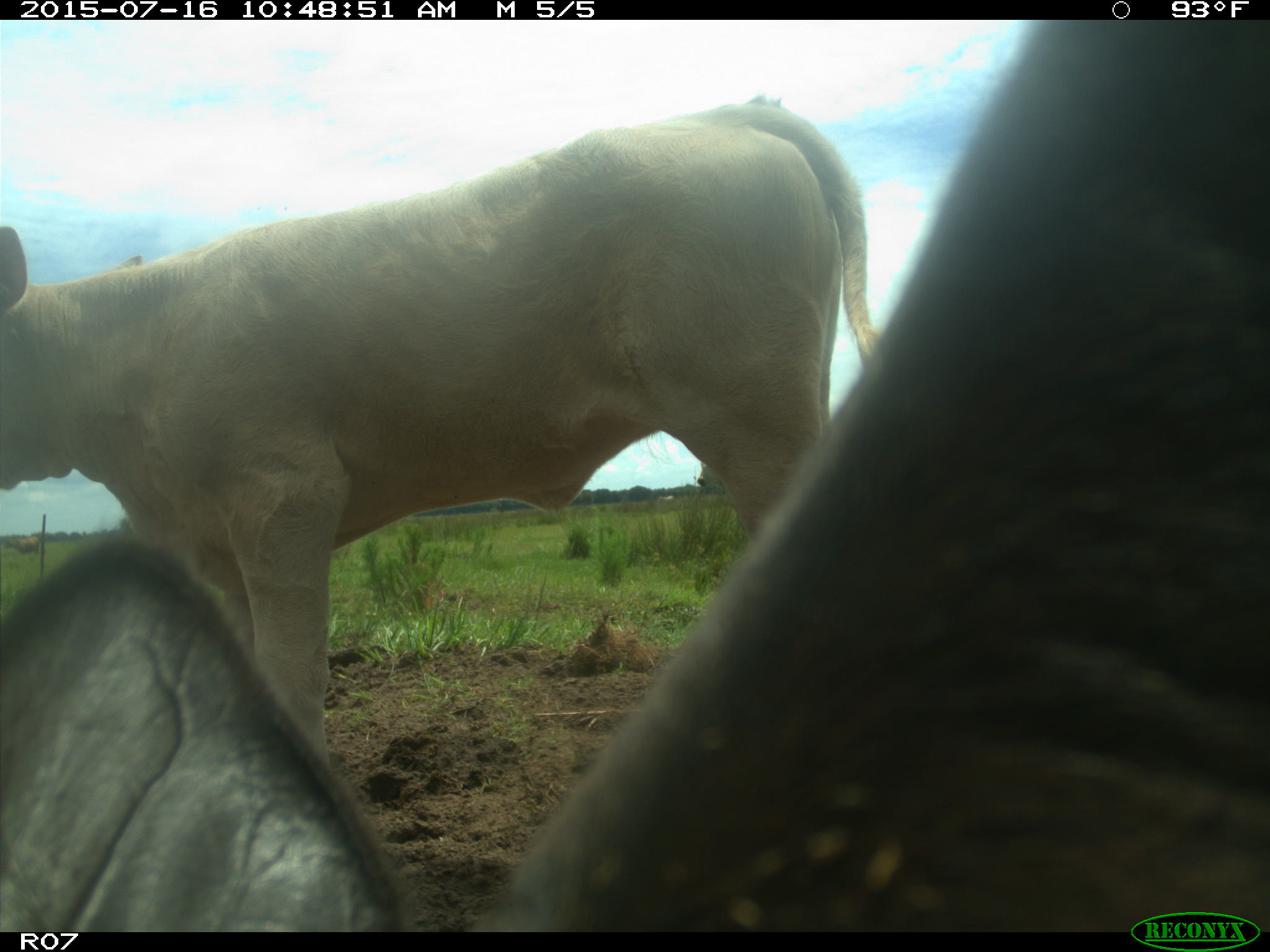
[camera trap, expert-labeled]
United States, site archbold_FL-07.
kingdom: Animalia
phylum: Chordata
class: Mammalia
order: Artiodactyla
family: Bovidae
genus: Bos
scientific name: Bos taurus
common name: domestic cow